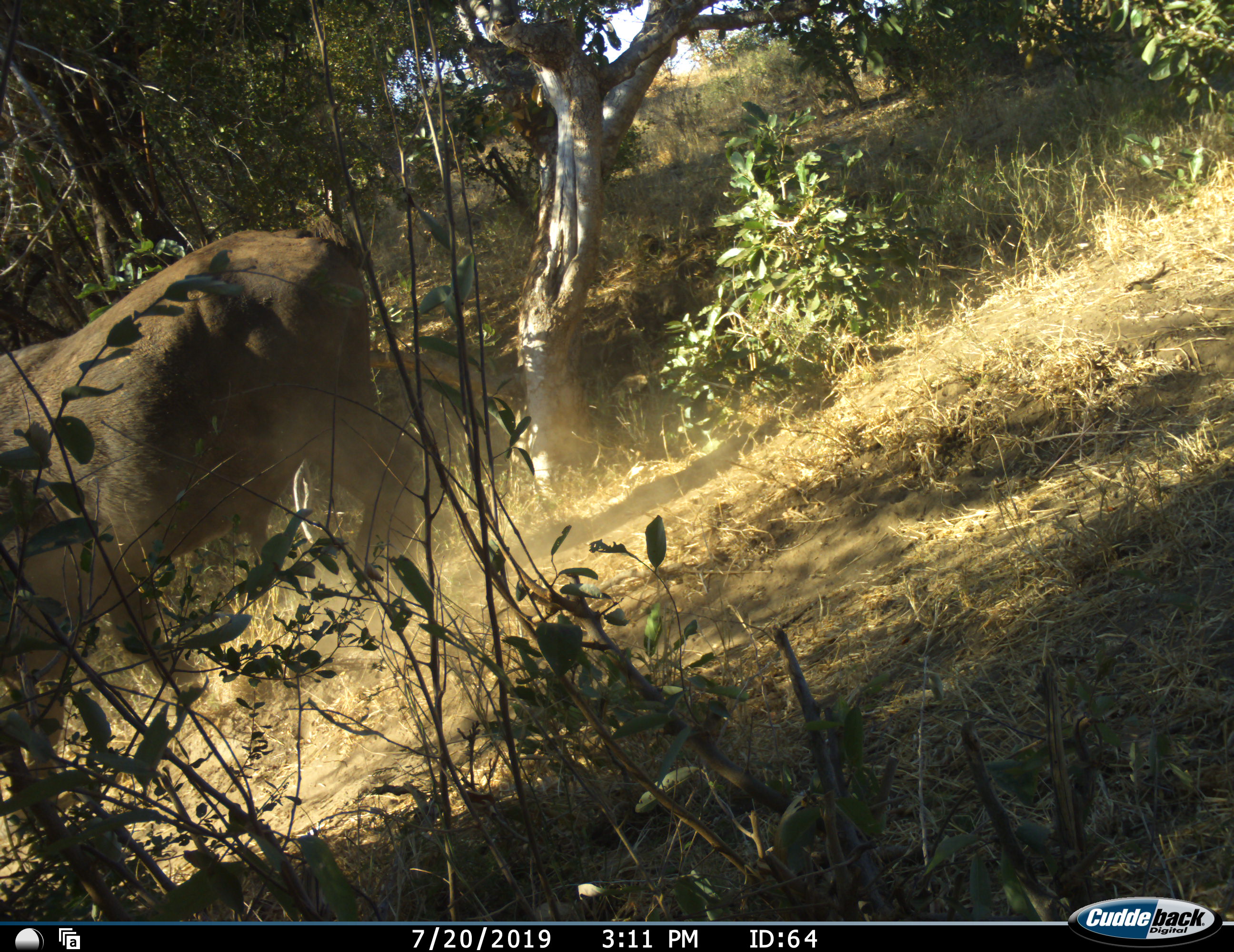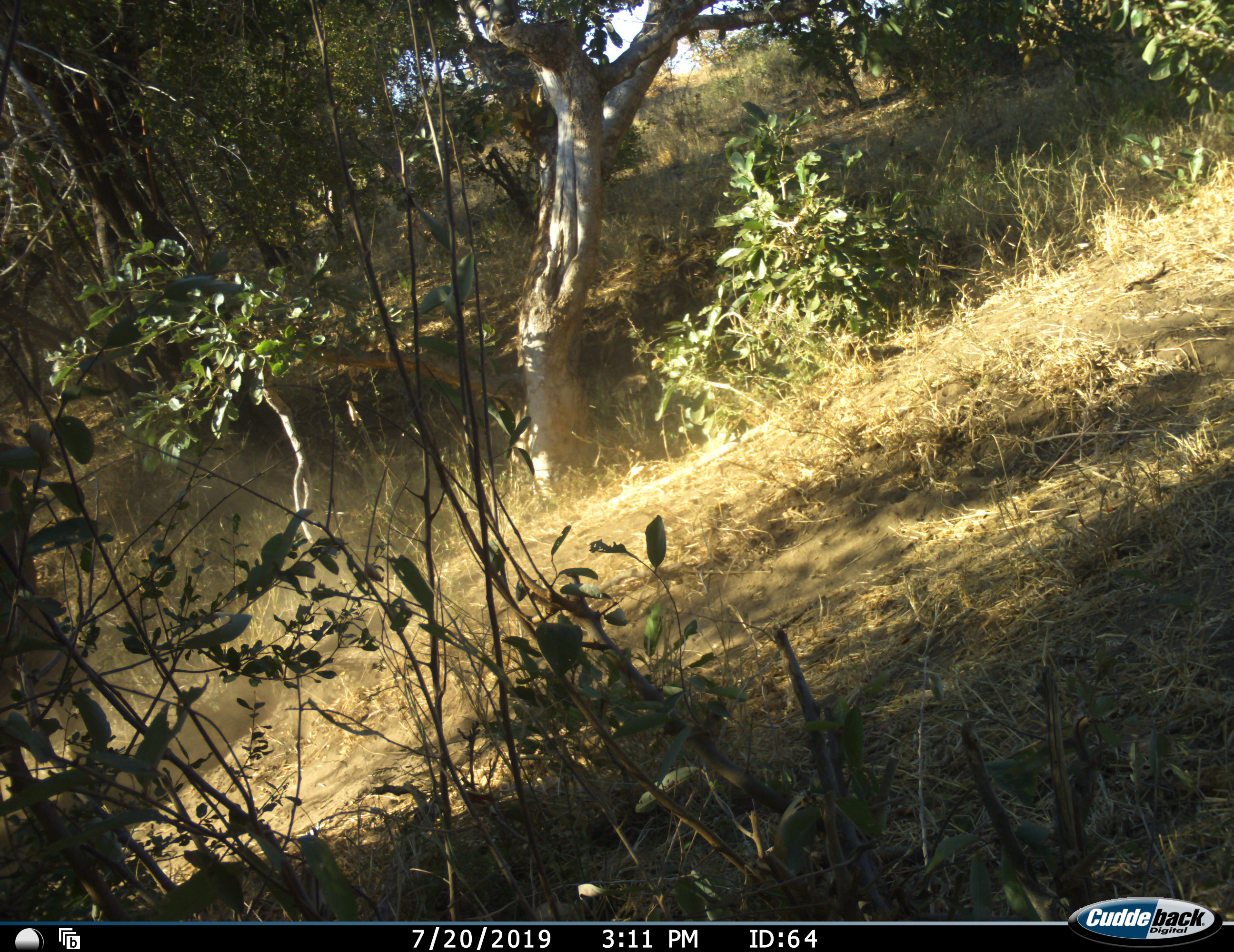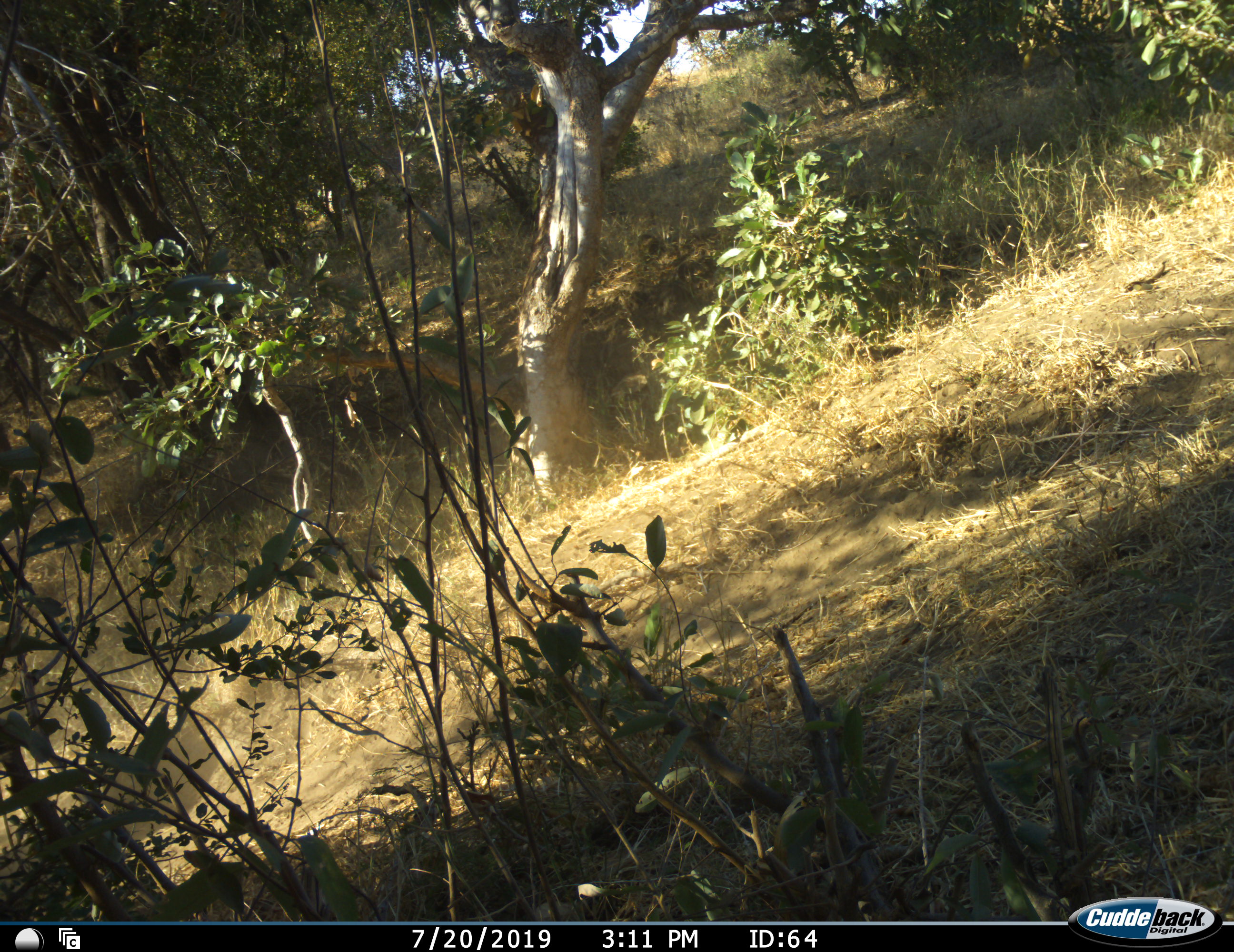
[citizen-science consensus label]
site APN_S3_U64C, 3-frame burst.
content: unidentified animal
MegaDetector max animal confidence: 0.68